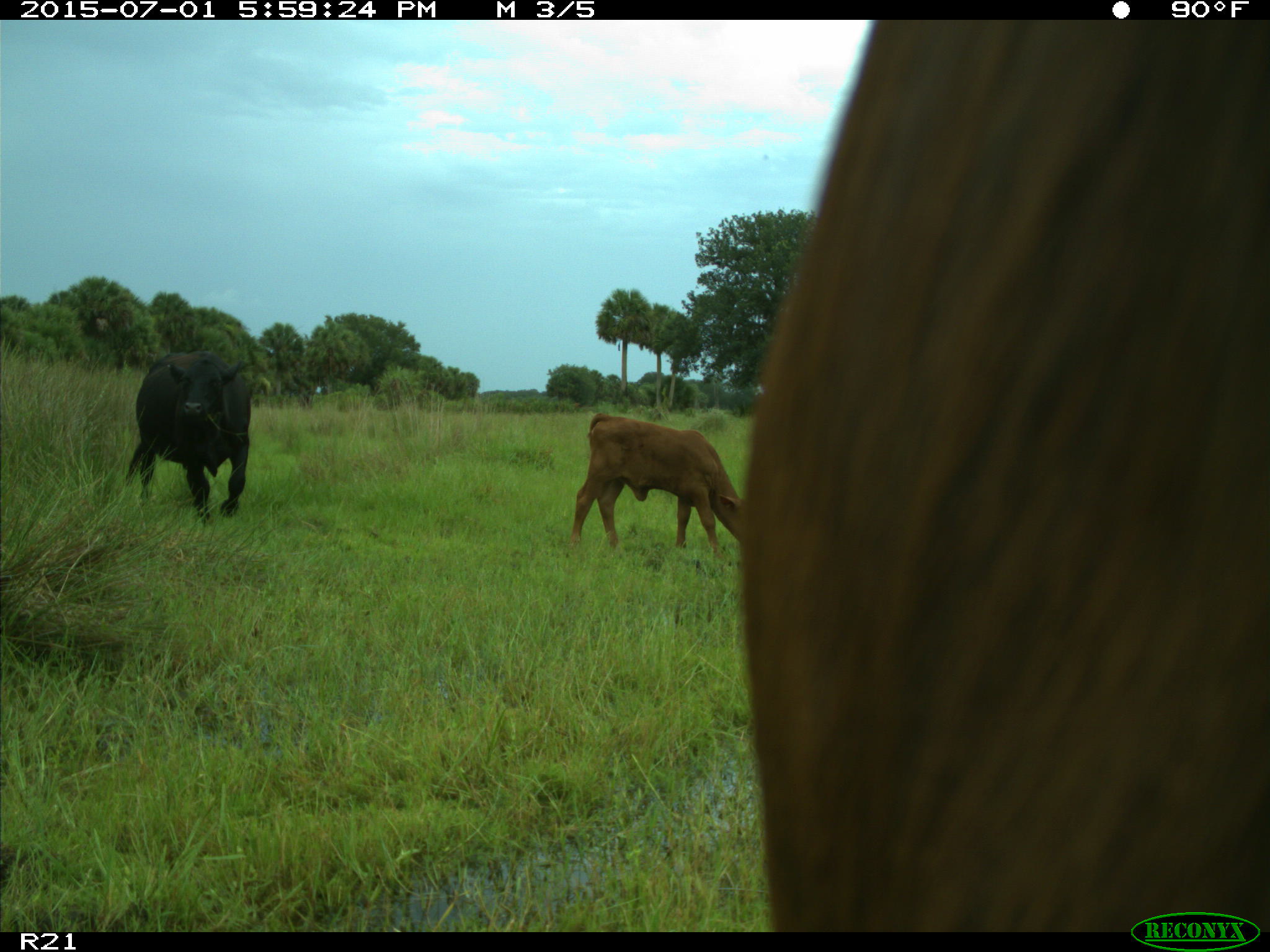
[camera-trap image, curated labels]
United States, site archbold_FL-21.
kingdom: Animalia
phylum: Chordata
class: Mammalia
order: Artiodactyla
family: Bovidae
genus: Bos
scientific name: Bos taurus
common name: domestic cow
Bos taurus (domestic cow).